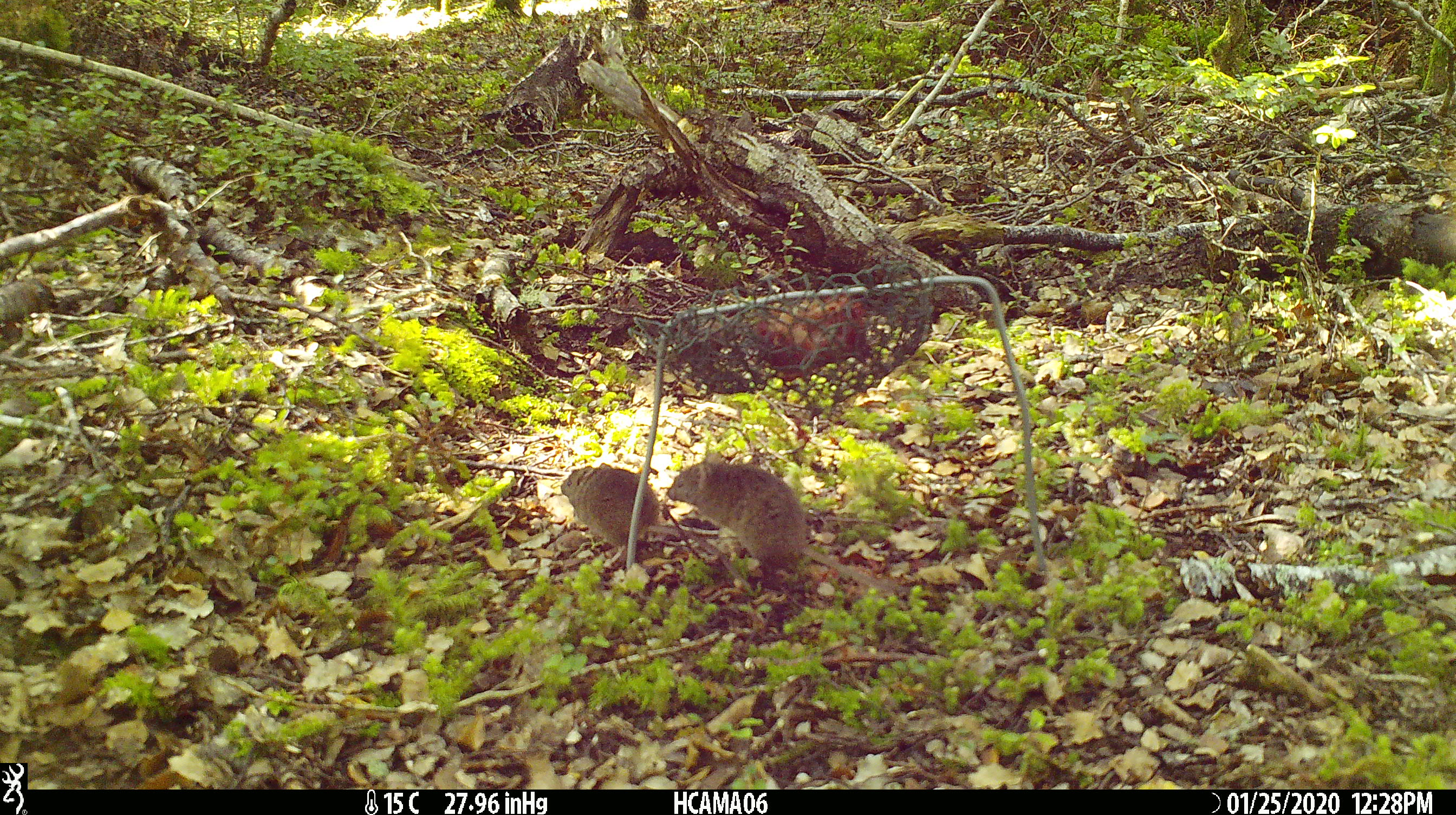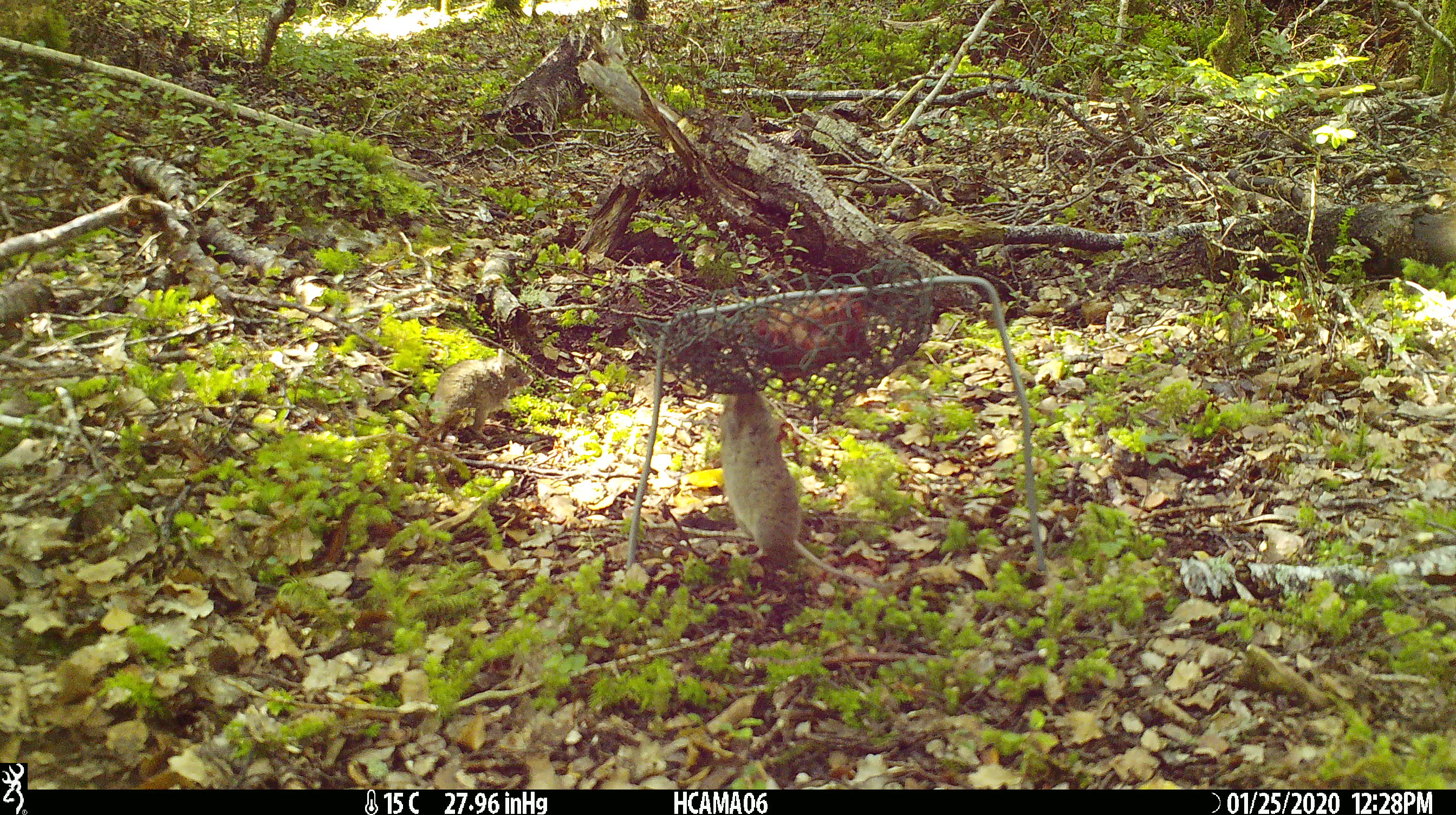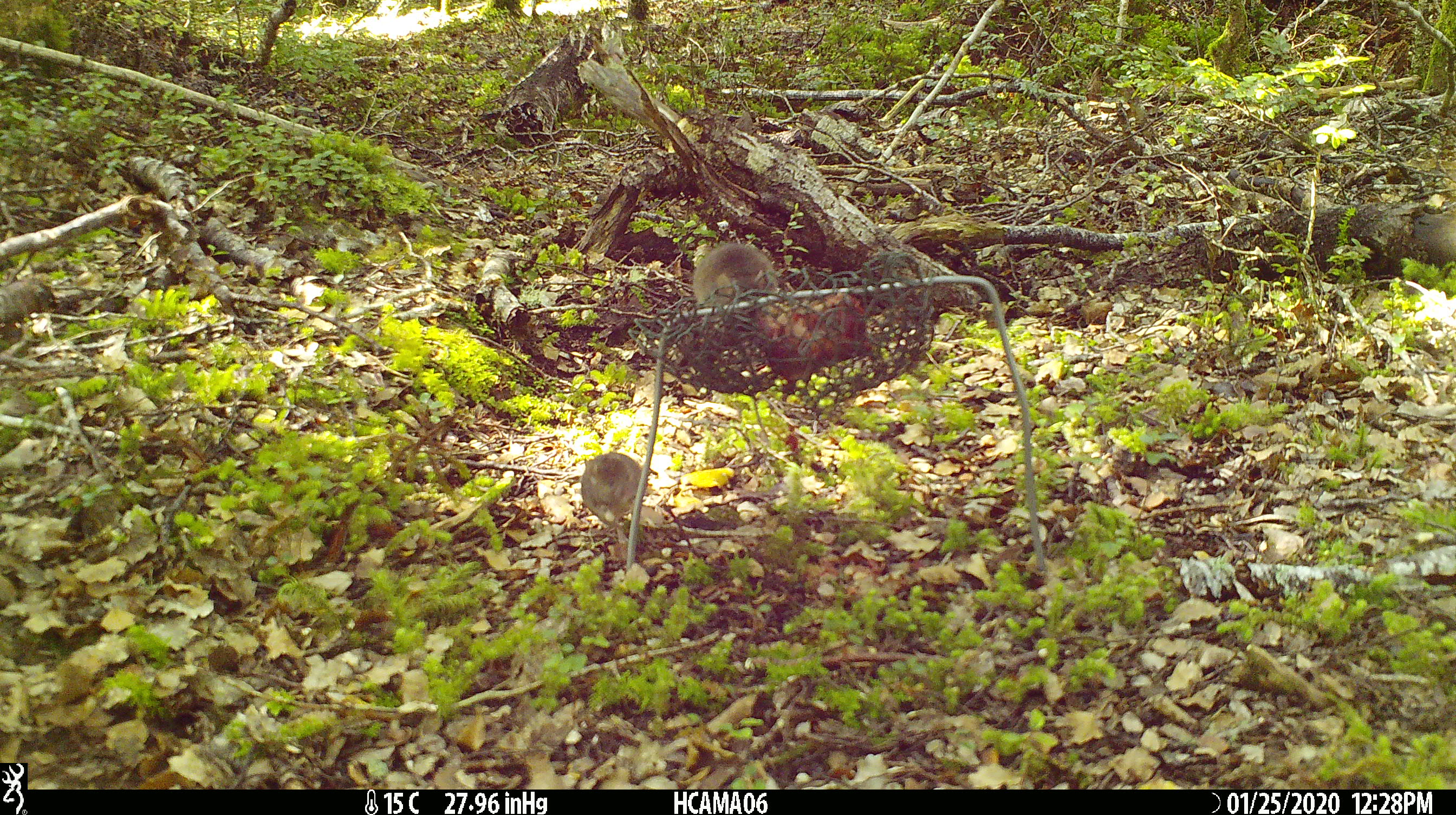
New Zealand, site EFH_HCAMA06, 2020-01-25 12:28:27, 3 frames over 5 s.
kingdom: Animalia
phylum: Chordata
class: Mammalia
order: Rodentia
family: Muridae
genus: Mus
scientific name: Mus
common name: mouse